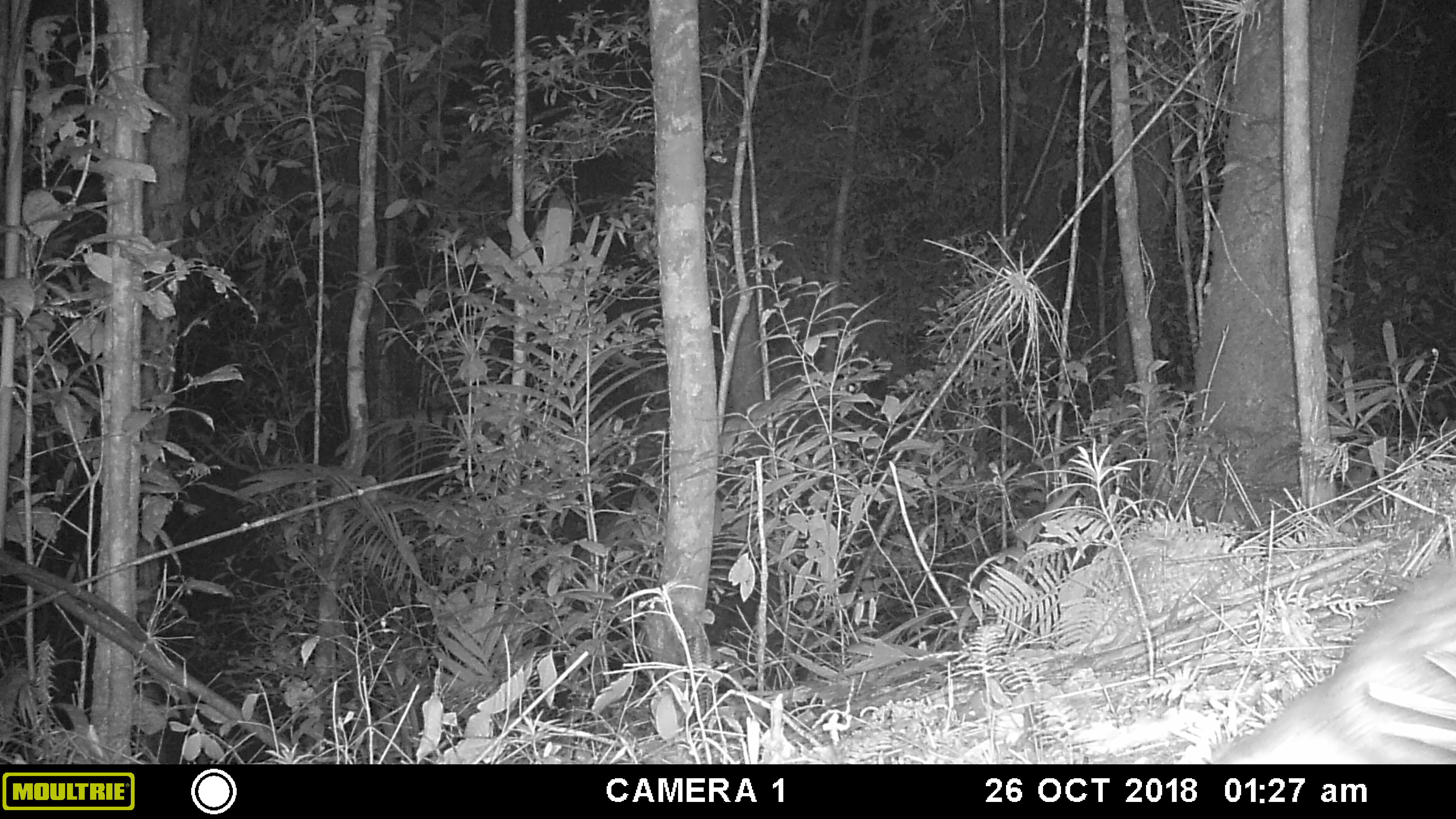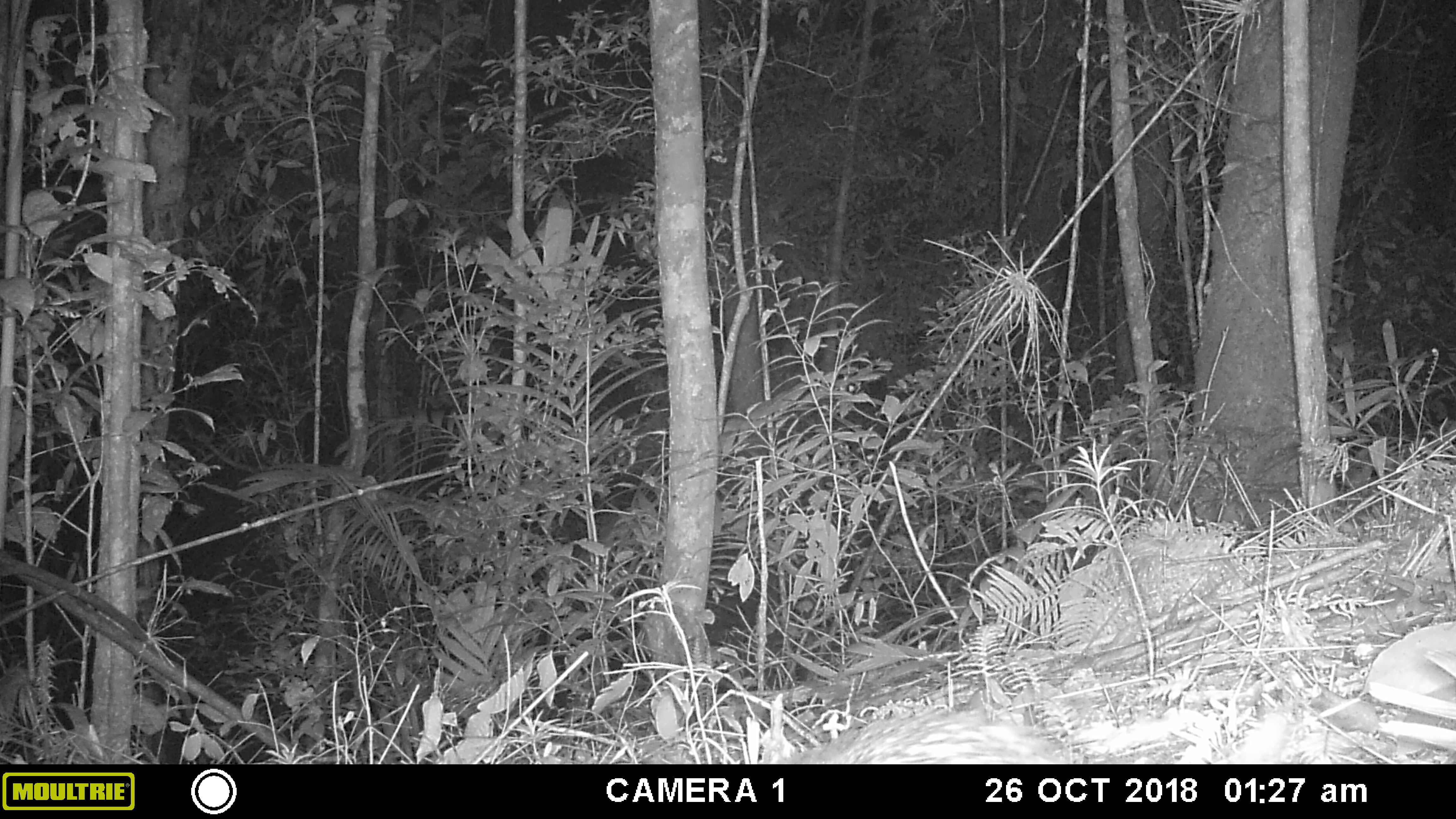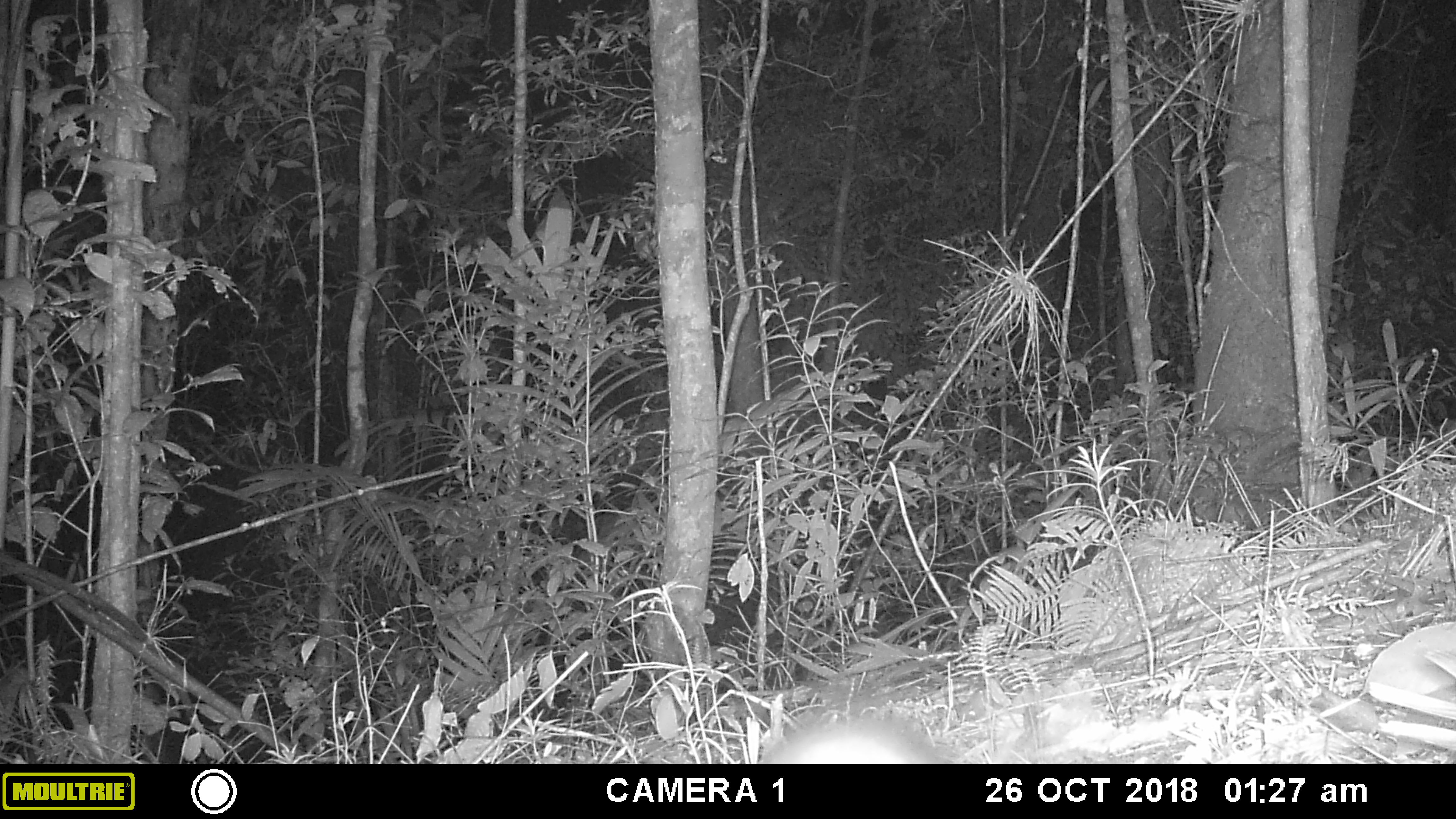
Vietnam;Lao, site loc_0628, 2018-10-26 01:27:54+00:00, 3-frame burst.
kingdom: Animalia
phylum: Chordata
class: Mammalia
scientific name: Mammalia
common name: mammal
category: unidentified small mammal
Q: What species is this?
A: Unidentified small mammal (mammal) (Mammalia).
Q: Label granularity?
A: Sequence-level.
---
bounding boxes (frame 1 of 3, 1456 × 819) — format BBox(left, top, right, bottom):
unidentified small mammal: BBox(1207, 550, 1456, 764)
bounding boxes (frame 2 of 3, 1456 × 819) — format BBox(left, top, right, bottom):
unidentified small mammal: BBox(780, 702, 1080, 764)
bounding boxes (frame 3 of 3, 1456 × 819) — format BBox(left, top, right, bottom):
unidentified small mammal: BBox(759, 716, 953, 765)